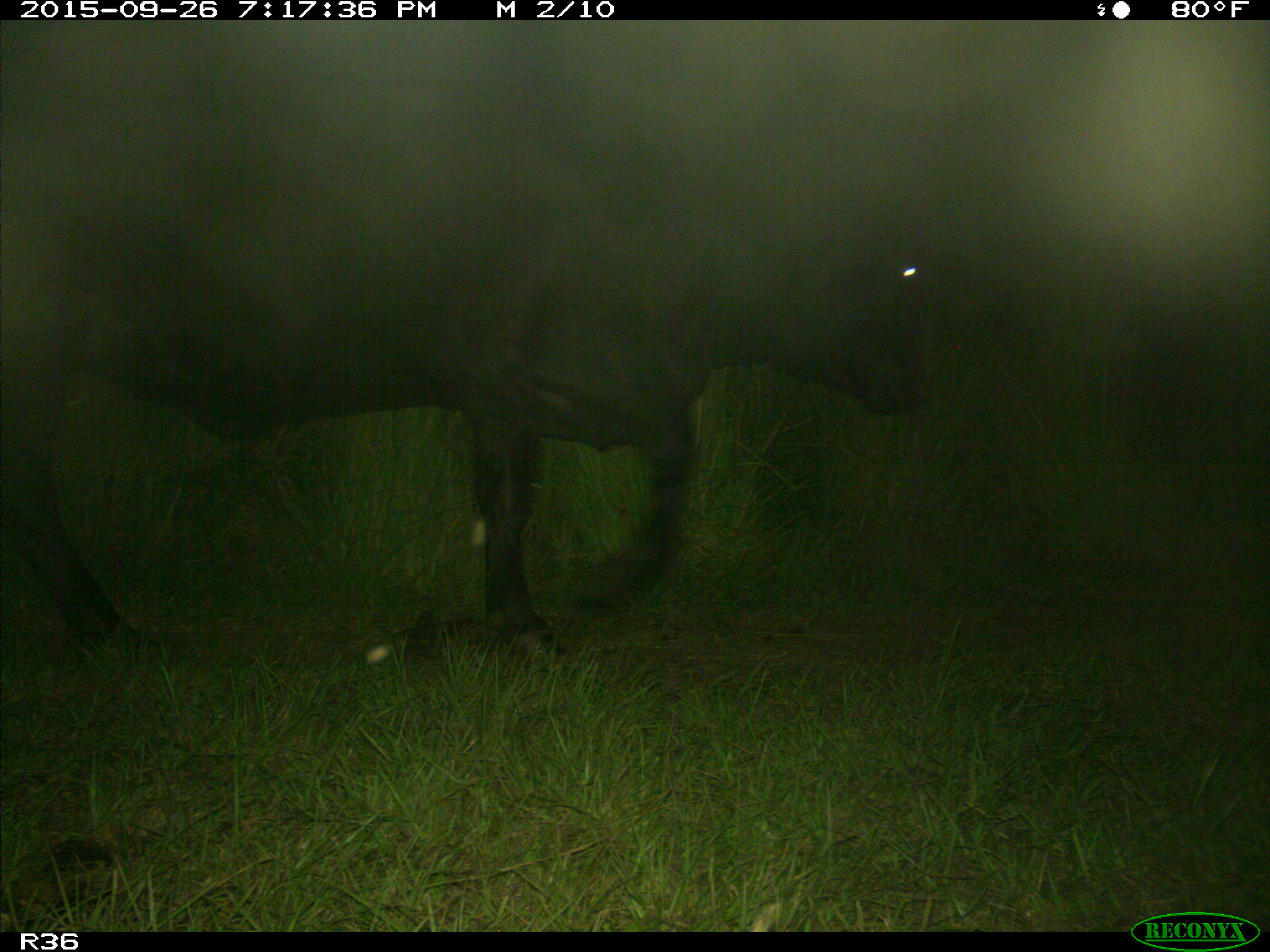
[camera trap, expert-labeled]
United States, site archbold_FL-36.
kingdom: Animalia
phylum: Chordata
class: Mammalia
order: Artiodactyla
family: Bovidae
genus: Bos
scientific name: Bos taurus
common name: domestic cow